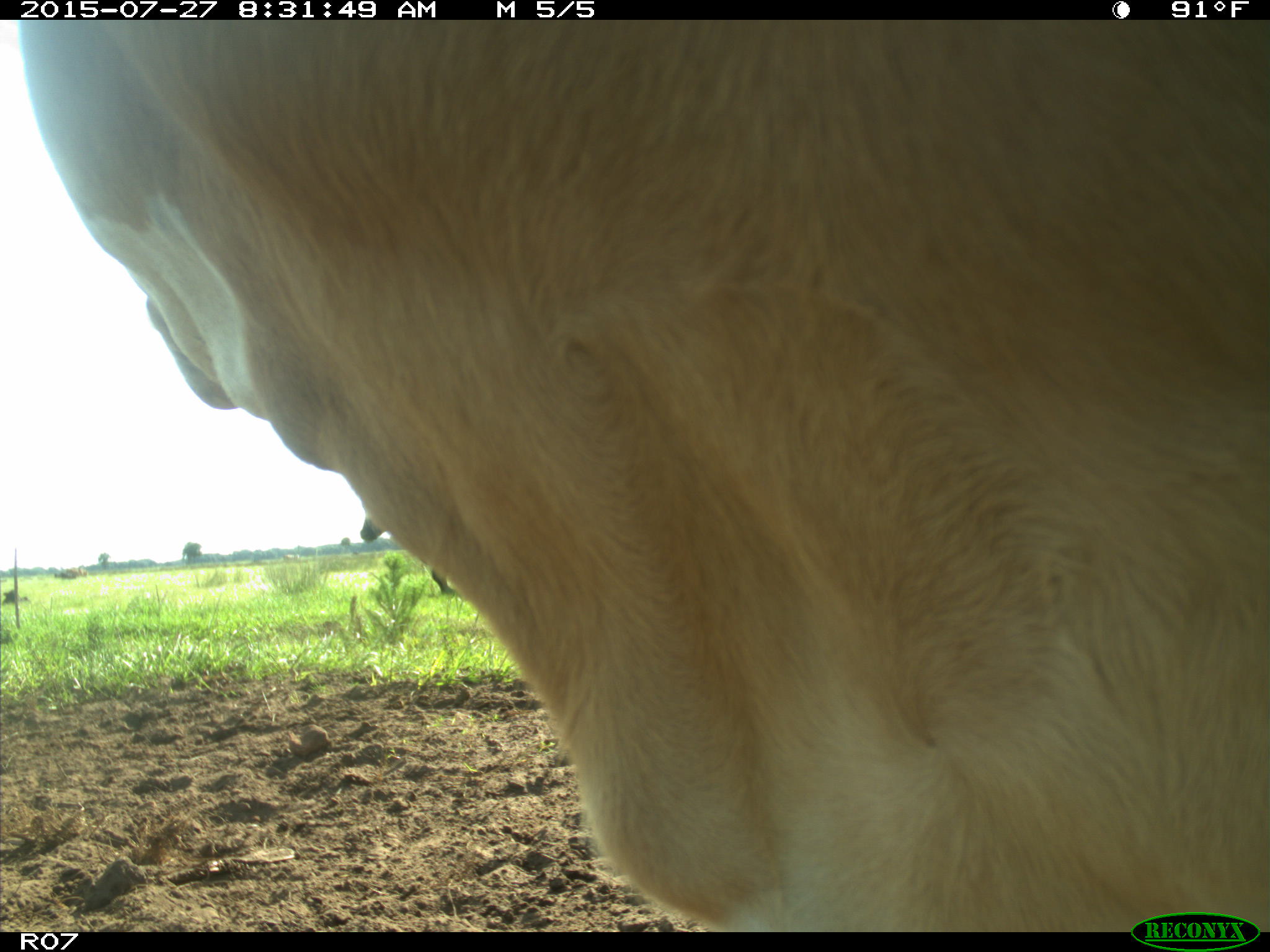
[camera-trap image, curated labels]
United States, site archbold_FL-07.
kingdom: Animalia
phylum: Chordata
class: Mammalia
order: Artiodactyla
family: Bovidae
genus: Bos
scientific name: Bos taurus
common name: domestic cow